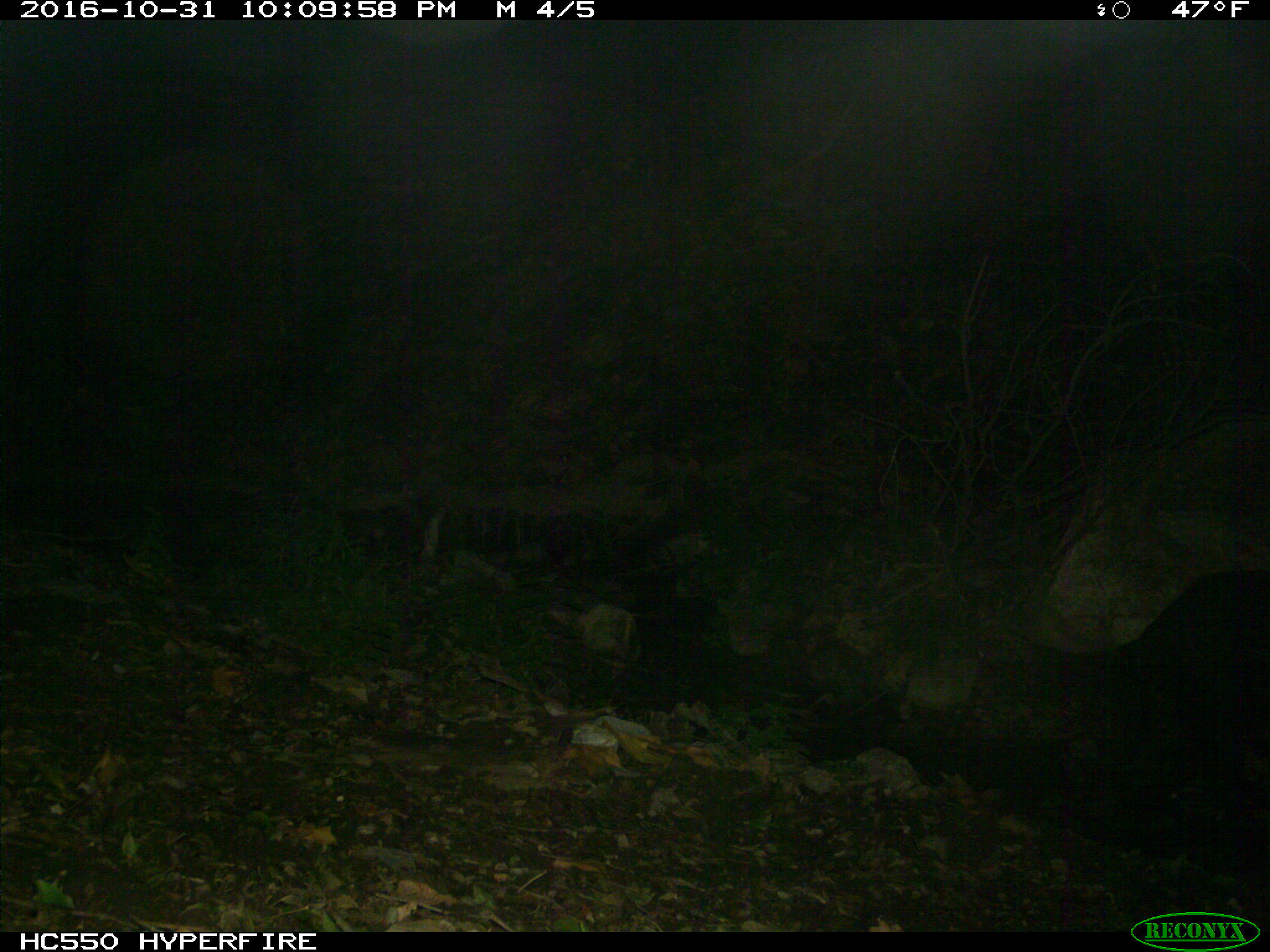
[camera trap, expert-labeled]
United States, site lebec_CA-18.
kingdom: Animalia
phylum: Chordata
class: Mammalia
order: Artiodactyla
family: Suidae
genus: Sus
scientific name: Sus scrofa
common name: wild boar